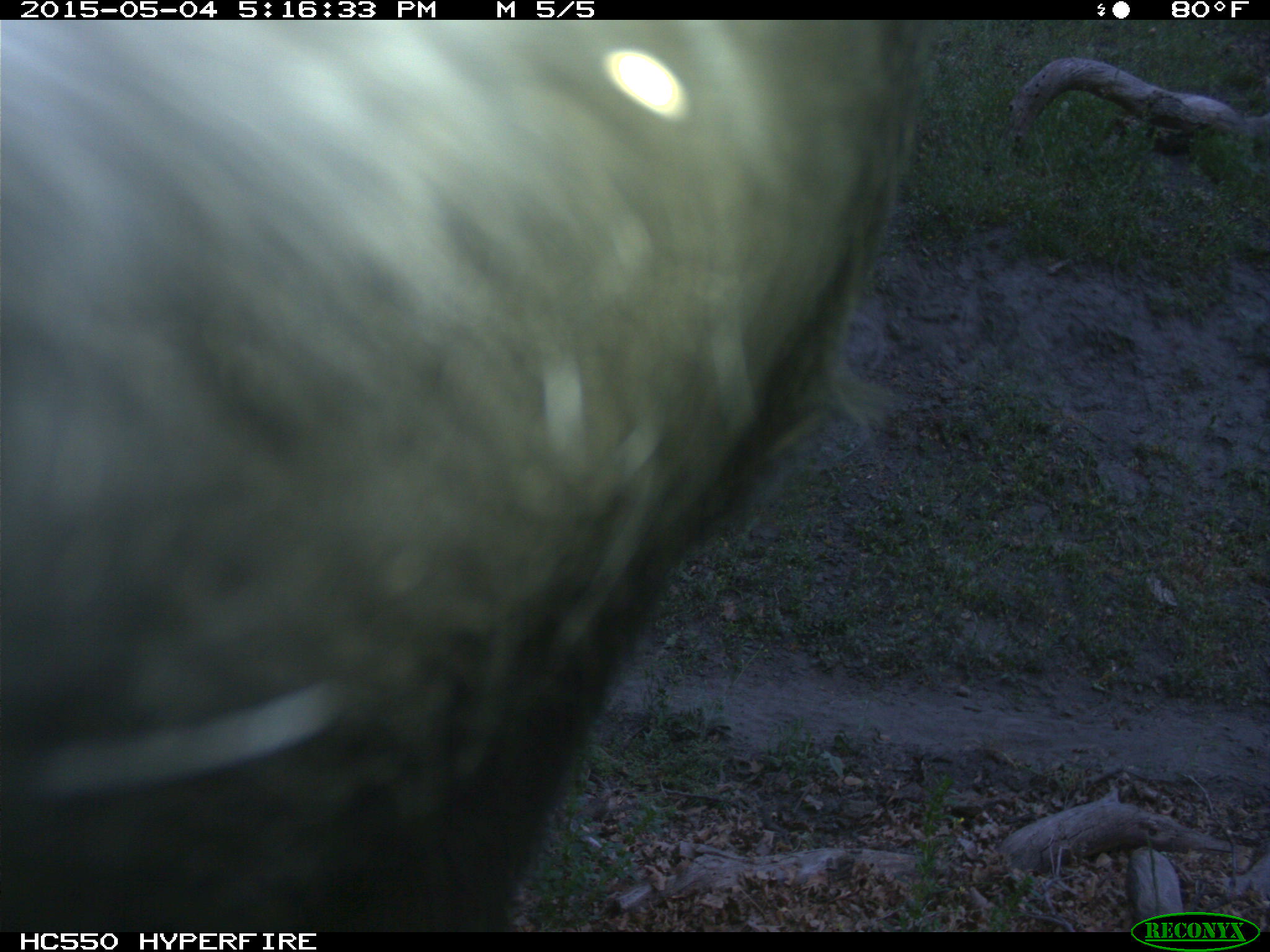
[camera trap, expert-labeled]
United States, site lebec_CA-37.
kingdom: Animalia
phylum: Chordata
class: Mammalia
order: Artiodactyla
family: Bovidae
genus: Bos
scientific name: Bos taurus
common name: domestic cow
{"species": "Bos taurus (domestic cow)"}